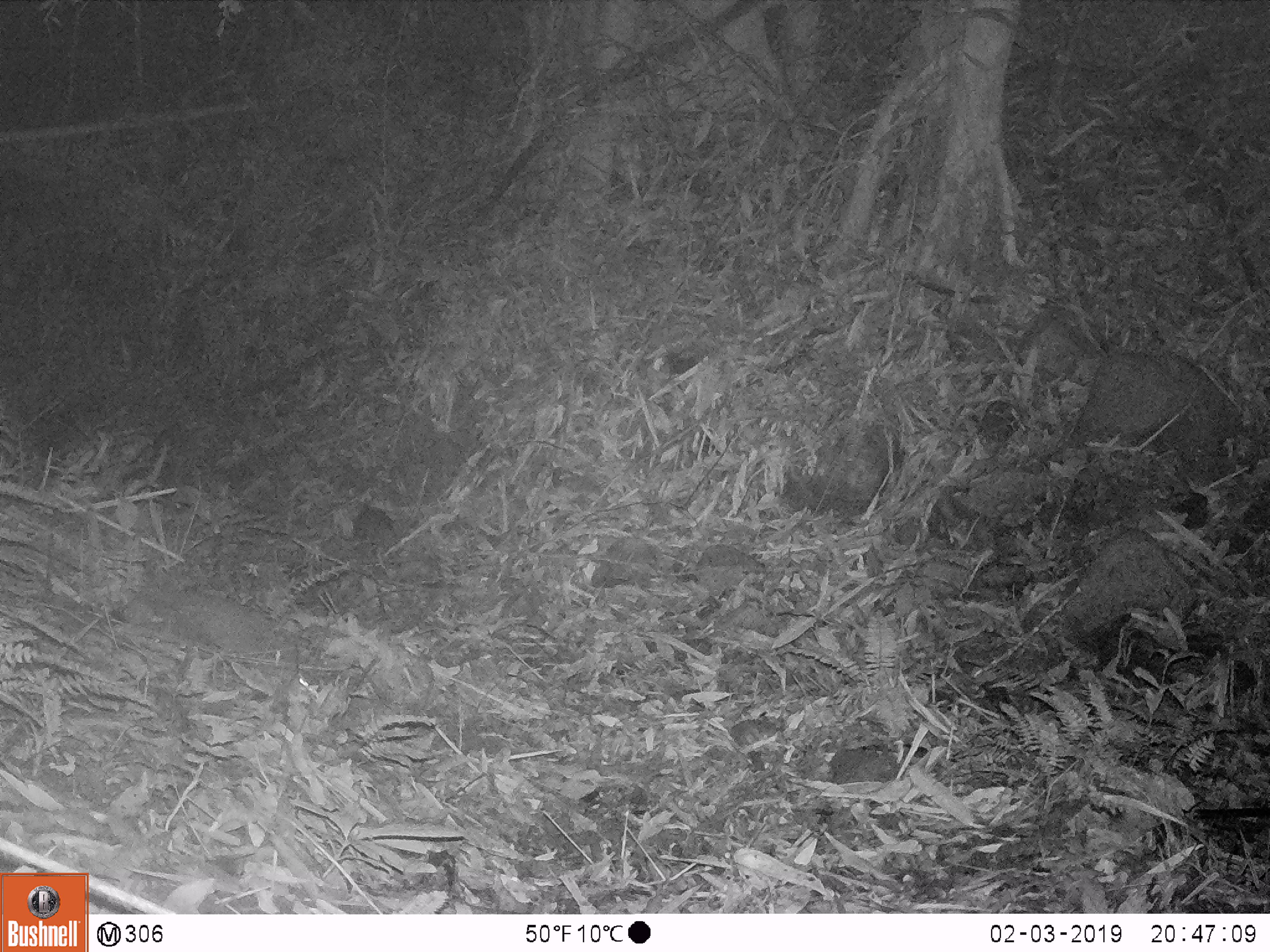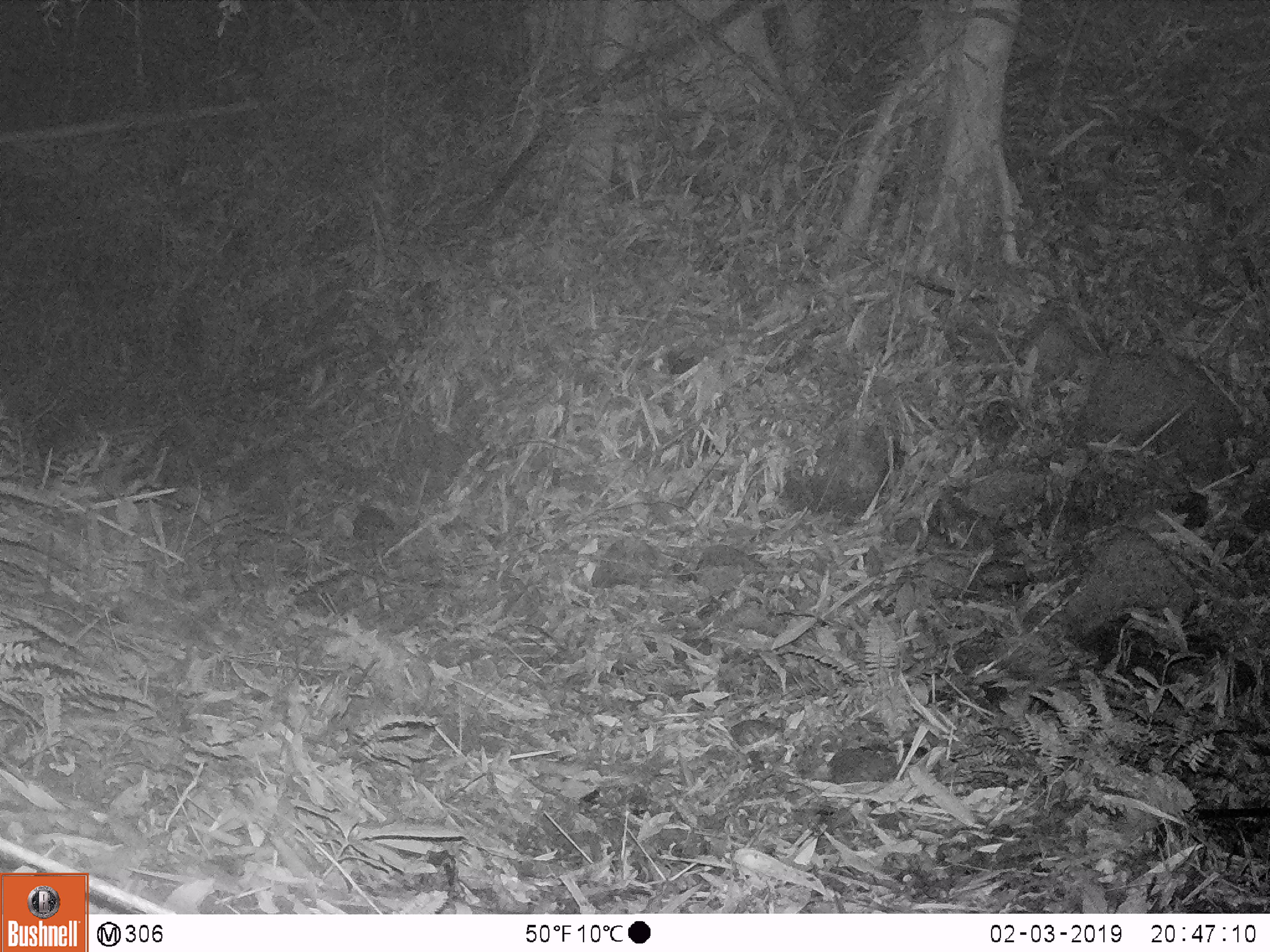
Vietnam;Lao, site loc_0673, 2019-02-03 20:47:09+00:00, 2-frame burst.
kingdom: Animalia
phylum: Chordata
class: Mammalia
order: Carnivora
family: Mustelidae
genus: Melogale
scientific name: Melogale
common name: ferret badger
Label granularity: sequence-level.